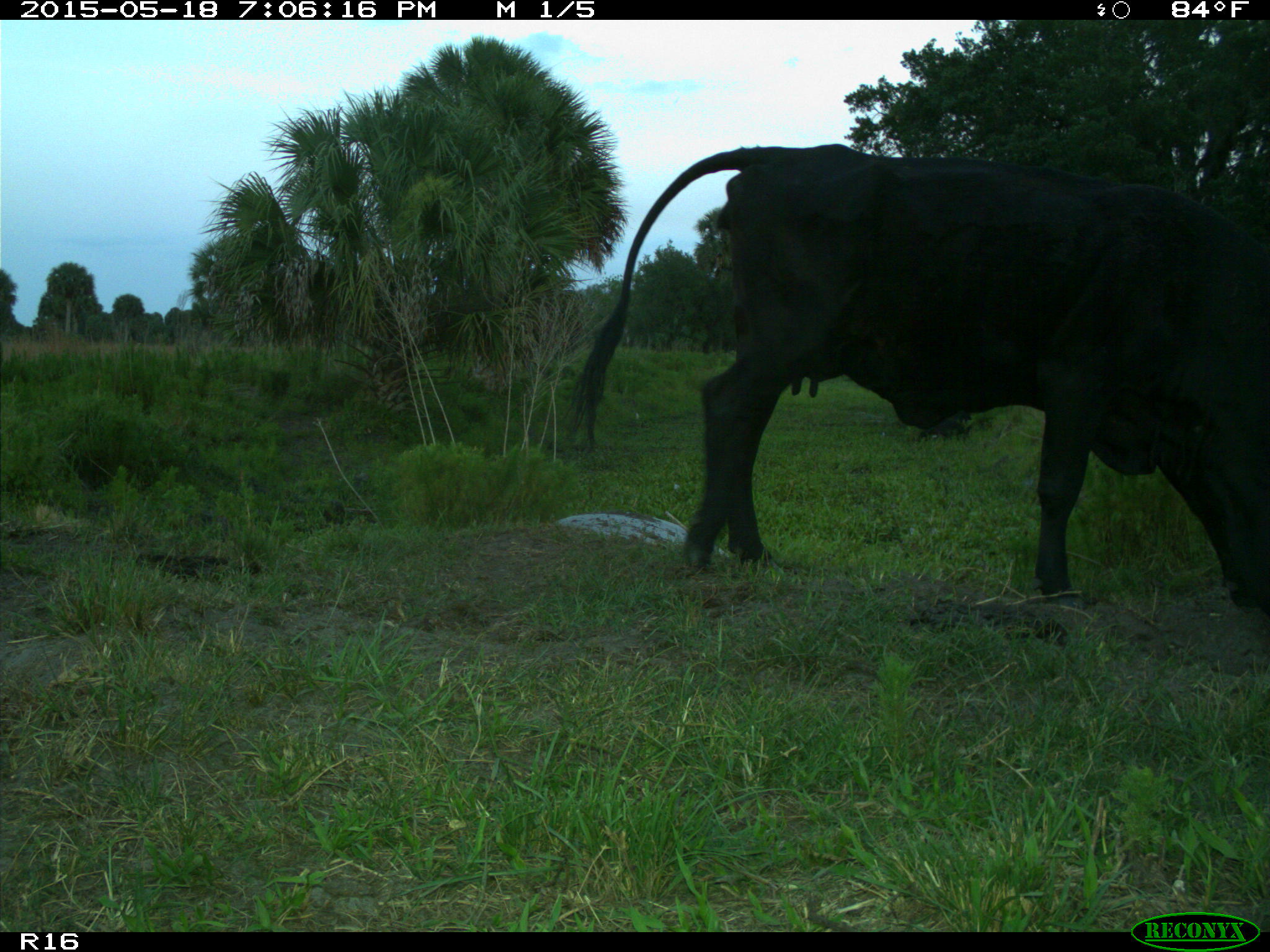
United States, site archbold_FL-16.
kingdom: Animalia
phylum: Chordata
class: Mammalia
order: Artiodactyla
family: Suidae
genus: Sus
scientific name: Sus scrofa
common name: wild boar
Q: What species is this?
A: Sus scrofa (wild boar).